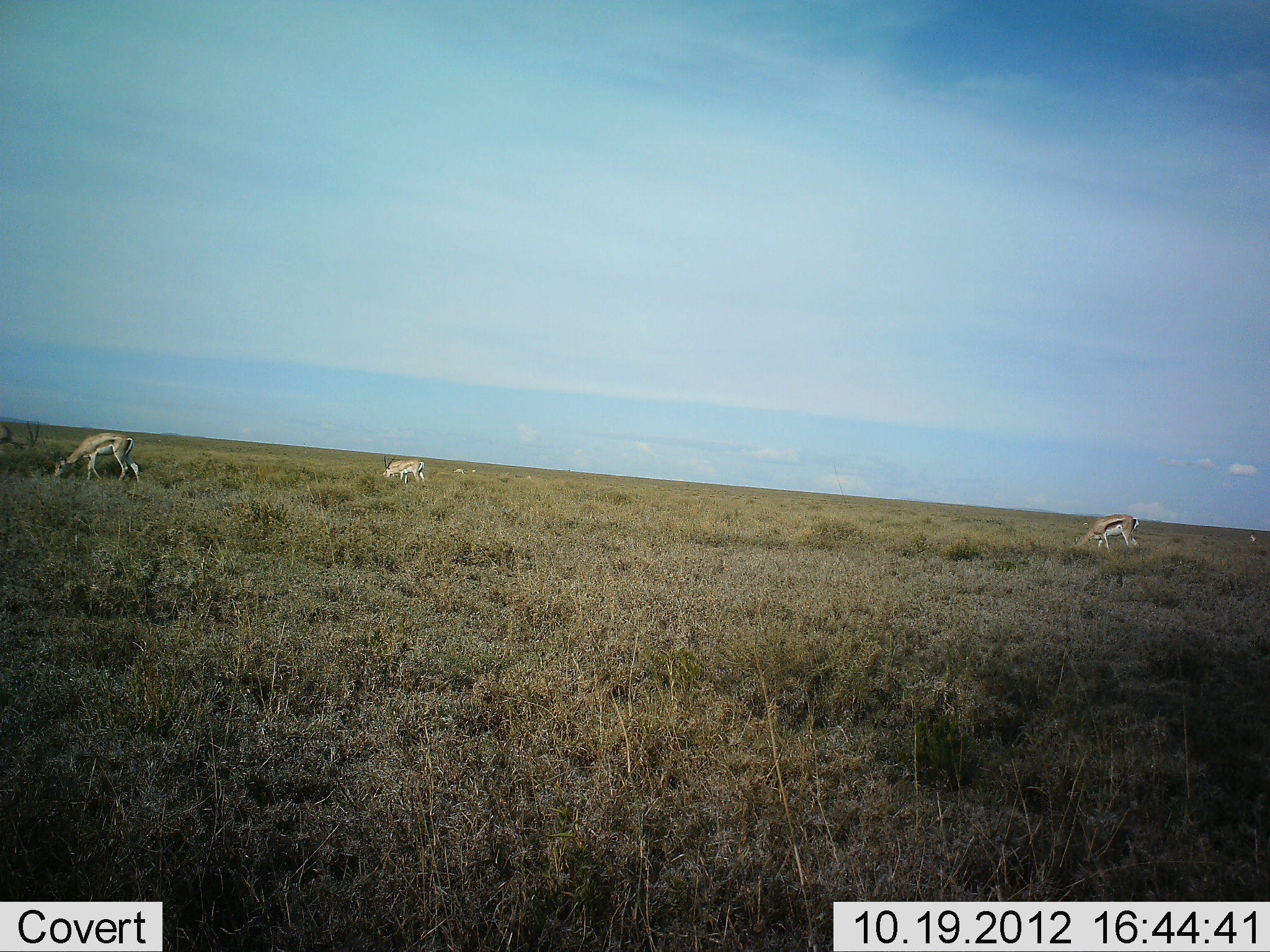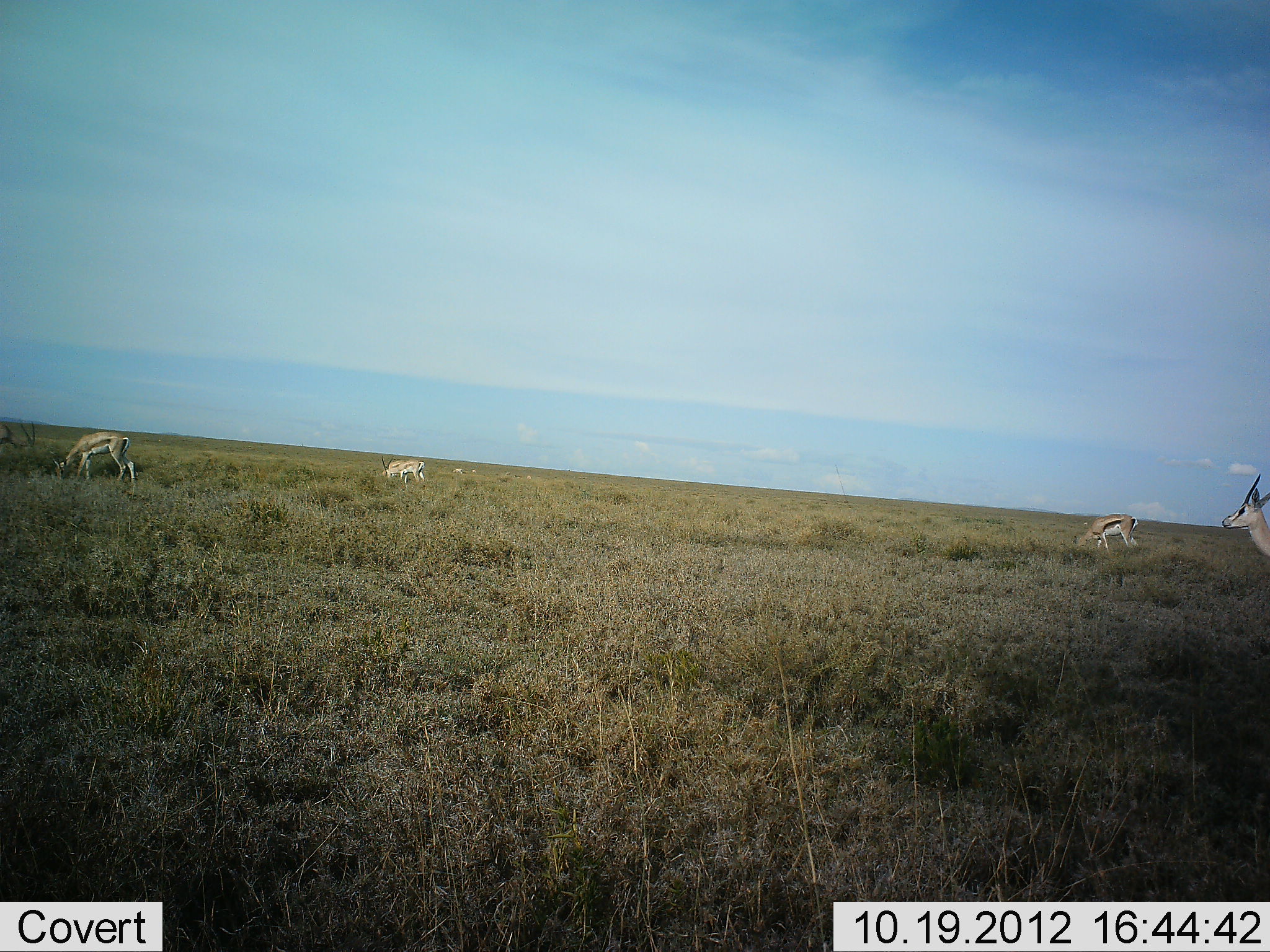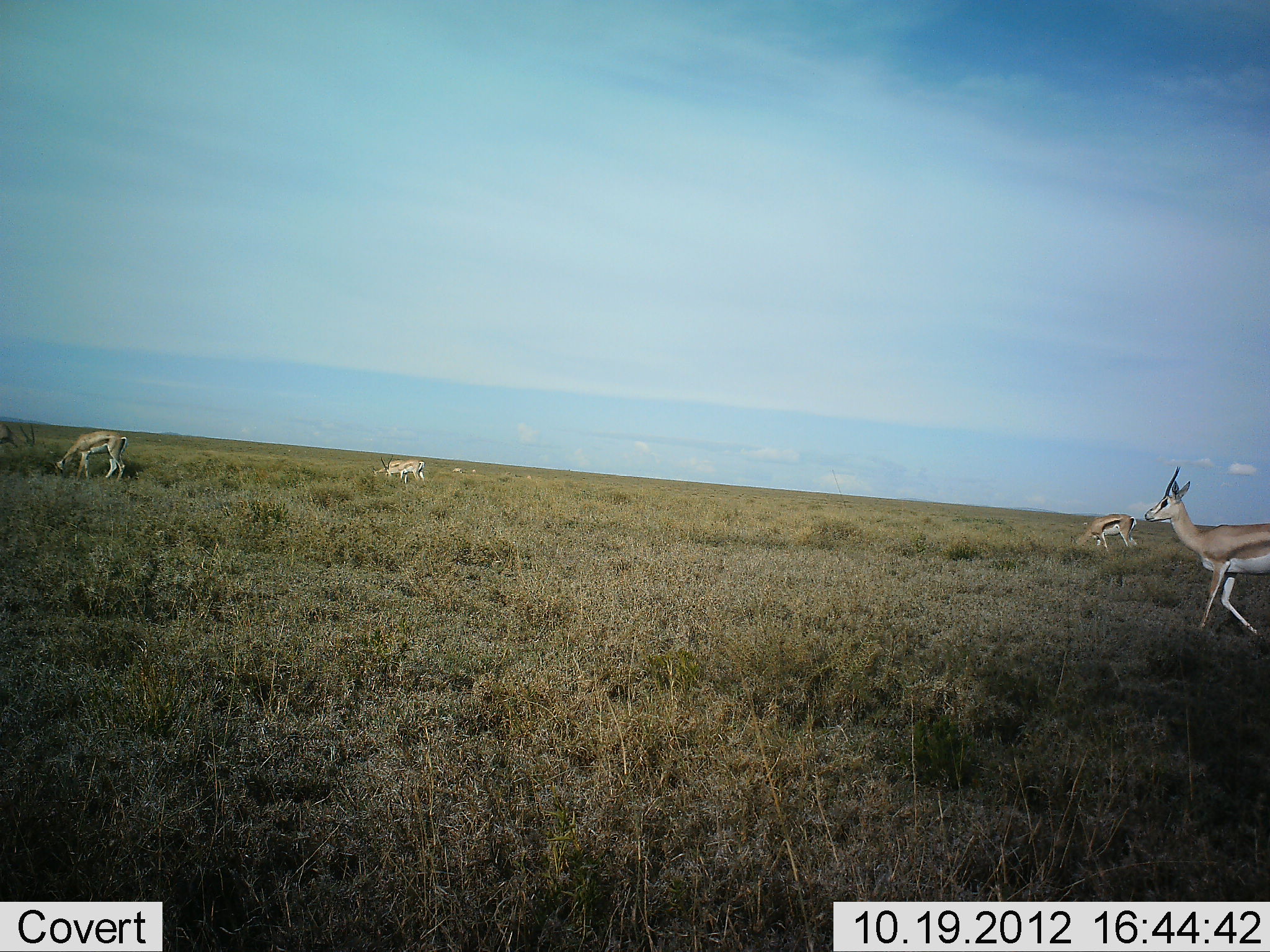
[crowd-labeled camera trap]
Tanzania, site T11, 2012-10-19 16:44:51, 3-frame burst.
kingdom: Animalia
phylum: Chordata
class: Mammalia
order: Artiodactyla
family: Bovidae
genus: Eudorcas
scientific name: Eudorcas thomsonii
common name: thomson's gazelle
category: gazellethomsons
Gazellethomsons (thomson's gazelle) (Eudorcas thomsonii), count 4. Behavior (volunteer vote fractions): standing 40%, resting 0%, moving 60%, interacting 0%. Young present (vote fraction): 0%. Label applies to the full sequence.